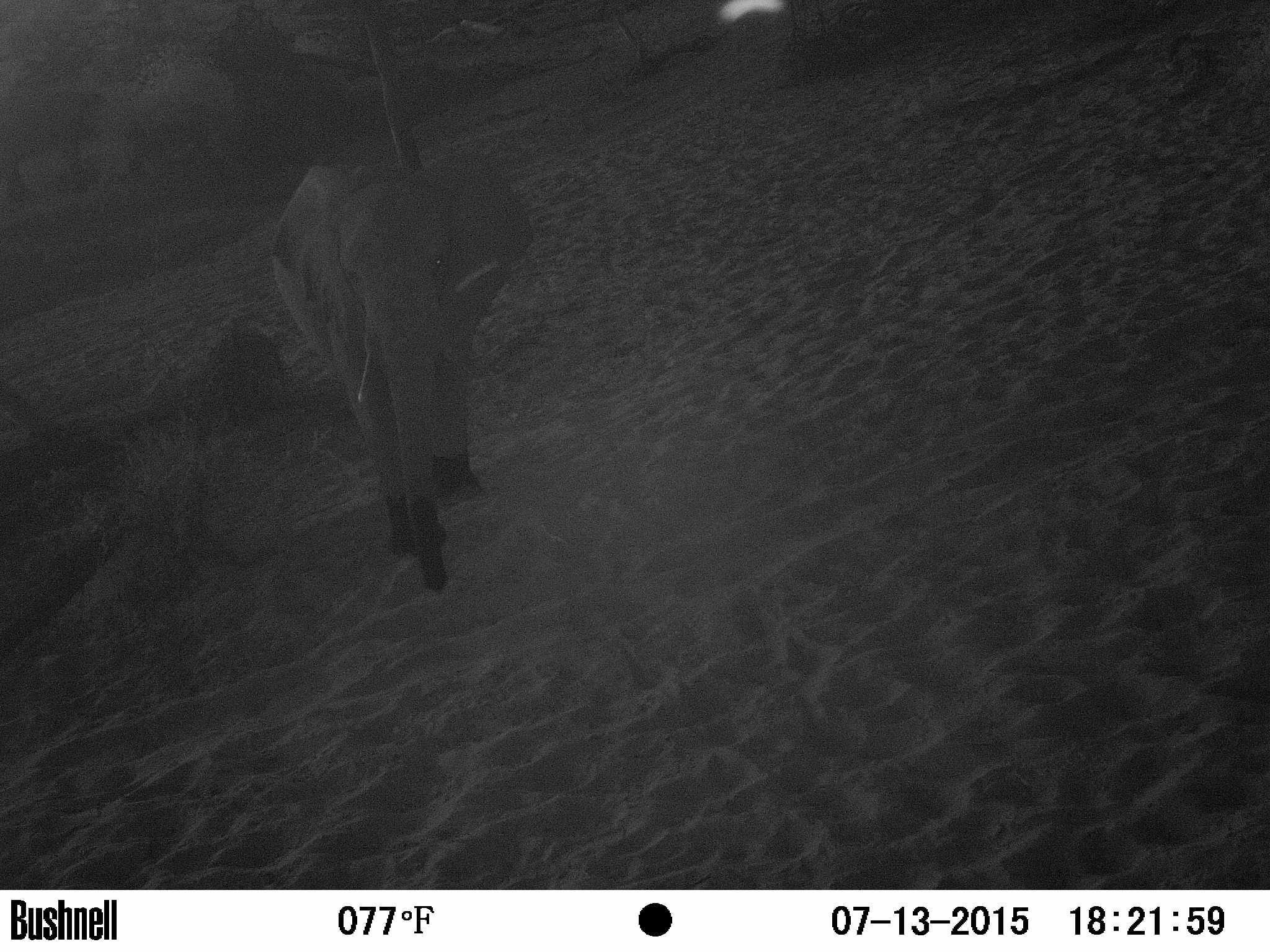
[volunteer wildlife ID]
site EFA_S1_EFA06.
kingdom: Animalia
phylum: Chordata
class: Mammalia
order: Proboscidea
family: Elephantidae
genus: Loxodonta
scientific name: Loxodonta africana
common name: african bush elephant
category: elephant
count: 1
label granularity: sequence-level